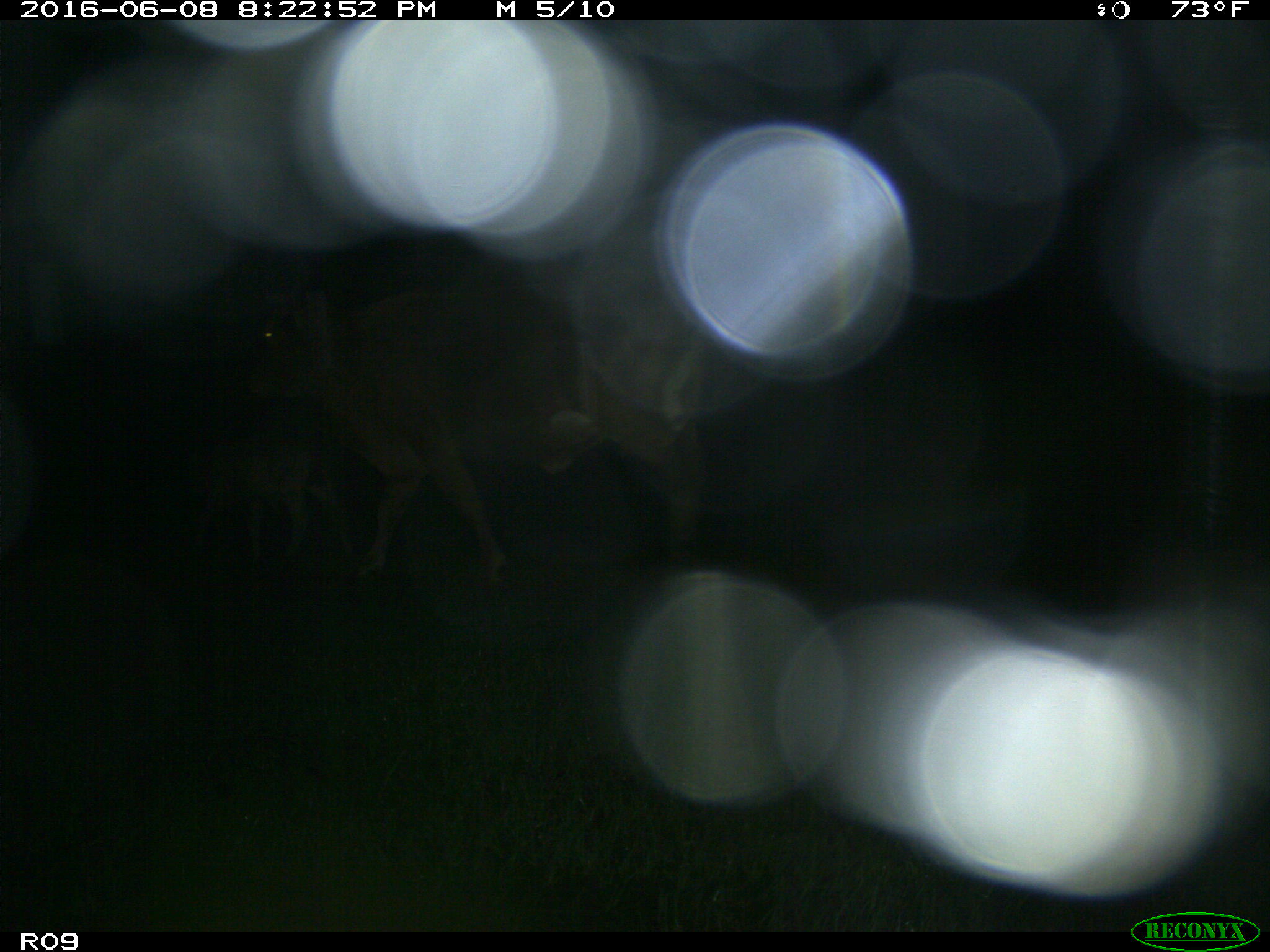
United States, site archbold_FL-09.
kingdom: Animalia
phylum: Chordata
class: Mammalia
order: Artiodactyla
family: Bovidae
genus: Bos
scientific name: Bos taurus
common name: domestic cow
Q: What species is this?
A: Bos taurus (domestic cow).